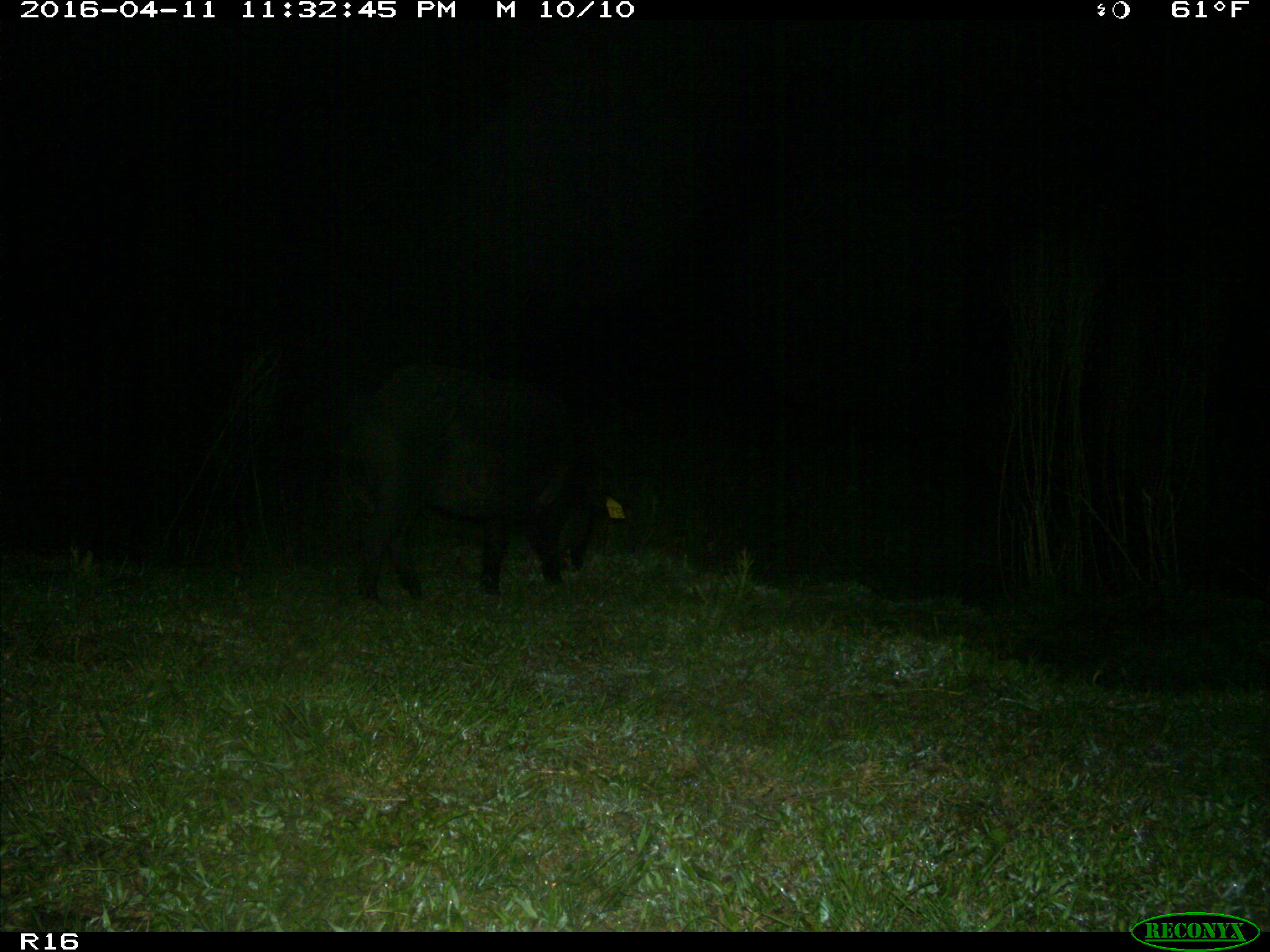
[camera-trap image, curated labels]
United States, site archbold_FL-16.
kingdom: Animalia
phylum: Chordata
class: Mammalia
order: Artiodactyla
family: Suidae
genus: Sus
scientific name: Sus scrofa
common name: wild boar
Sus scrofa (wild boar).